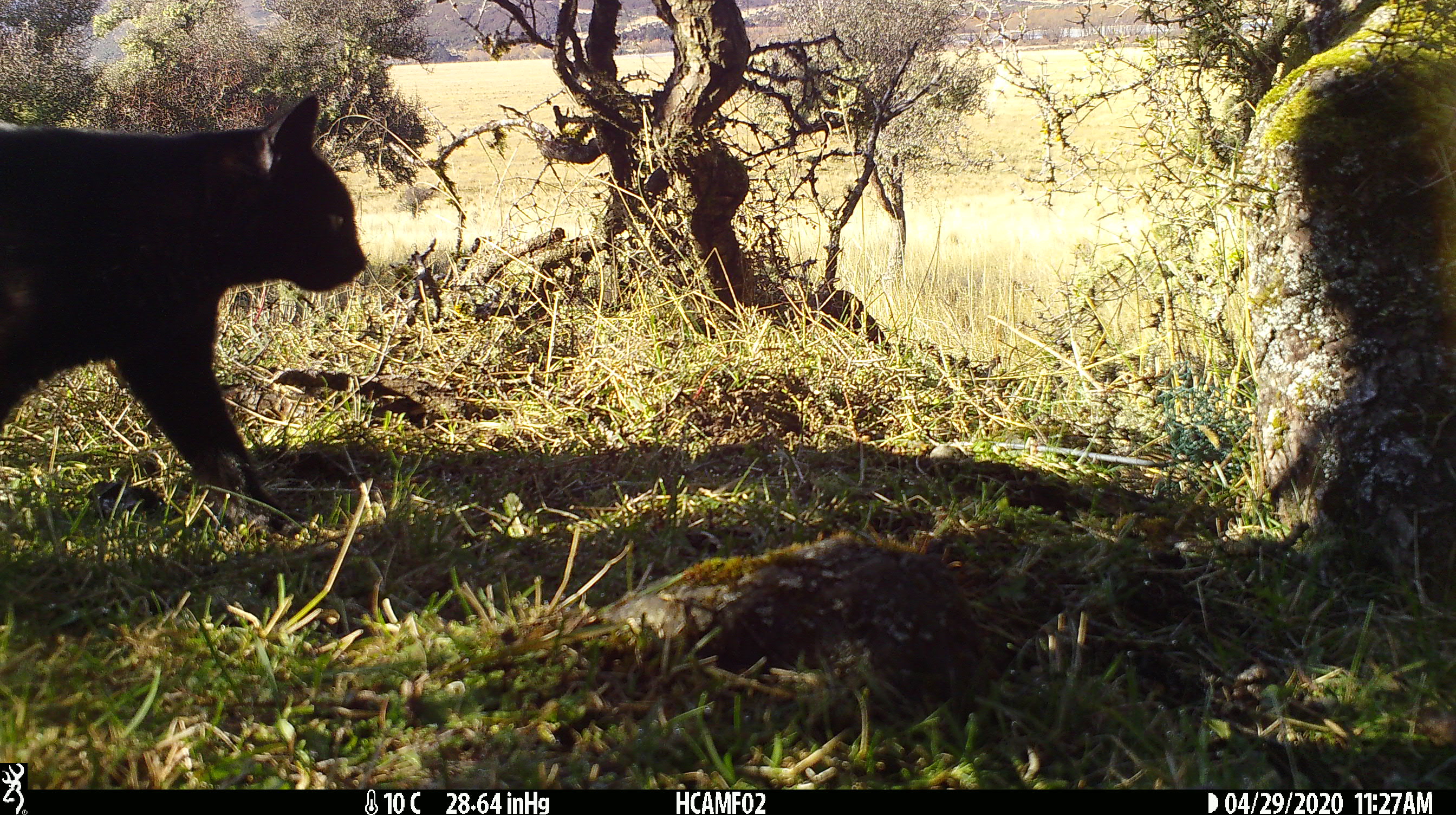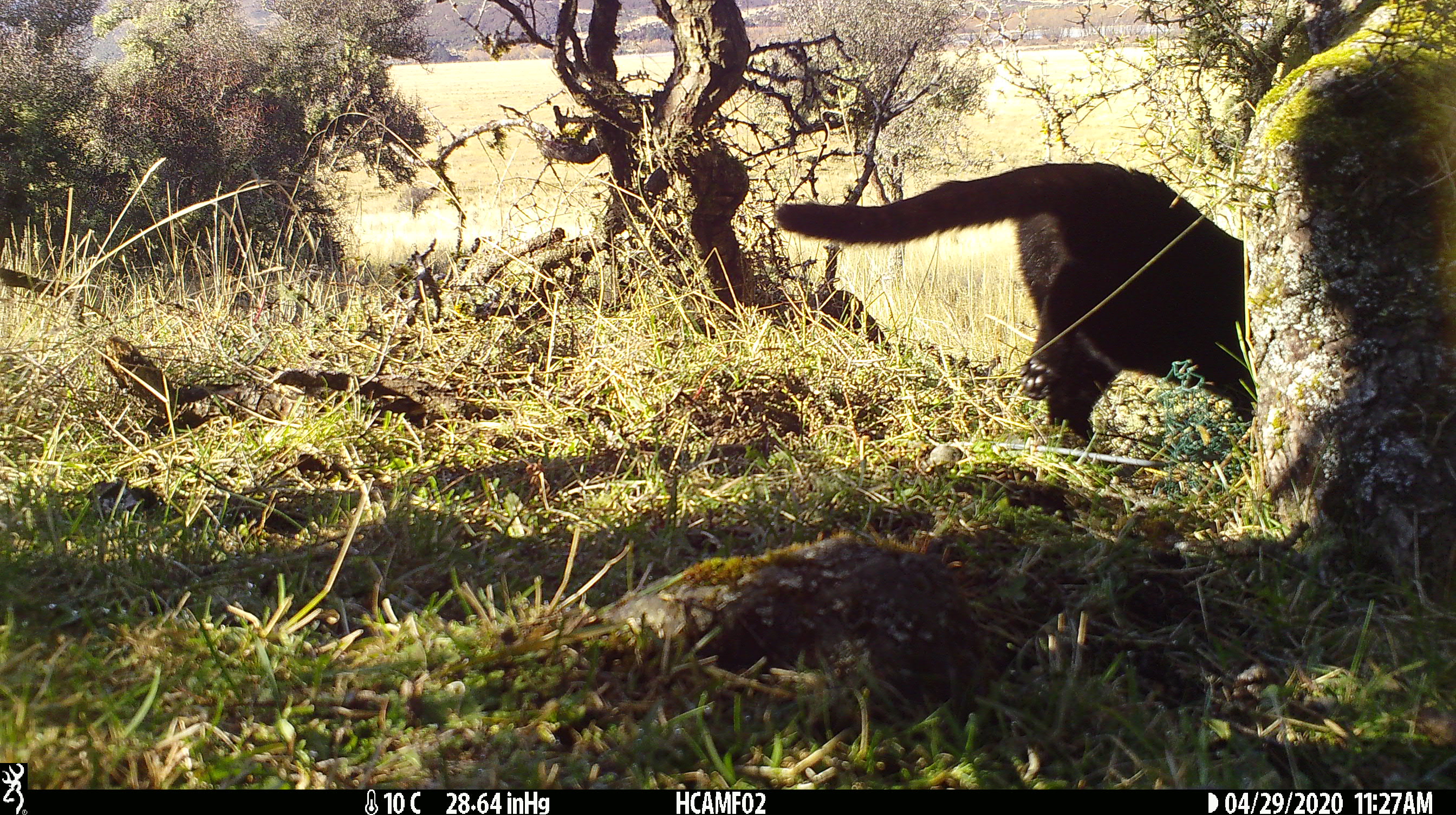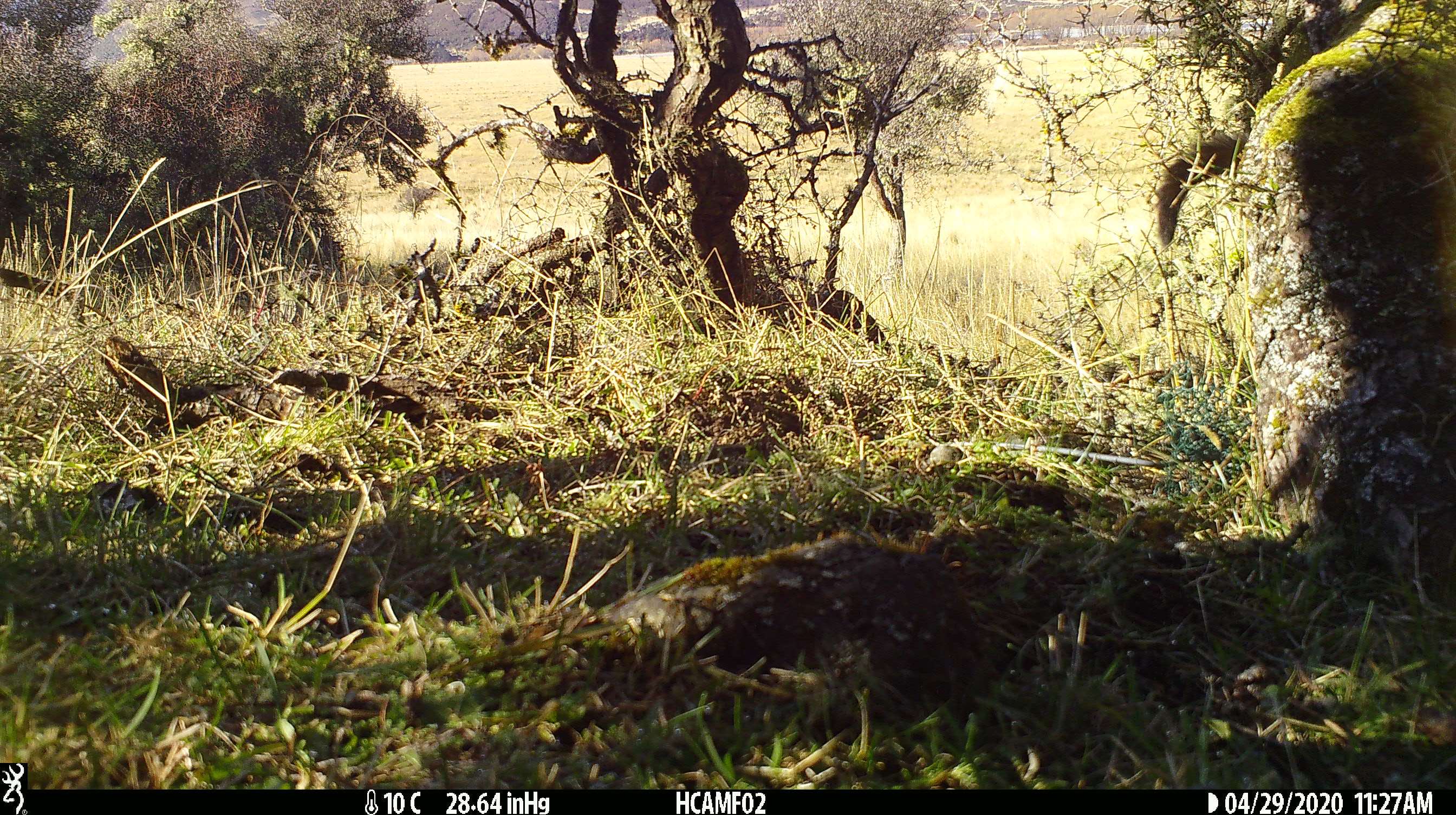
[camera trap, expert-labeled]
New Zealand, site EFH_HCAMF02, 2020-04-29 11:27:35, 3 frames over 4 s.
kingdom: Animalia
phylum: Chordata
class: Mammalia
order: Carnivora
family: Felidae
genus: Felis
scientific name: Felis catus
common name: domestic cat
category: cat